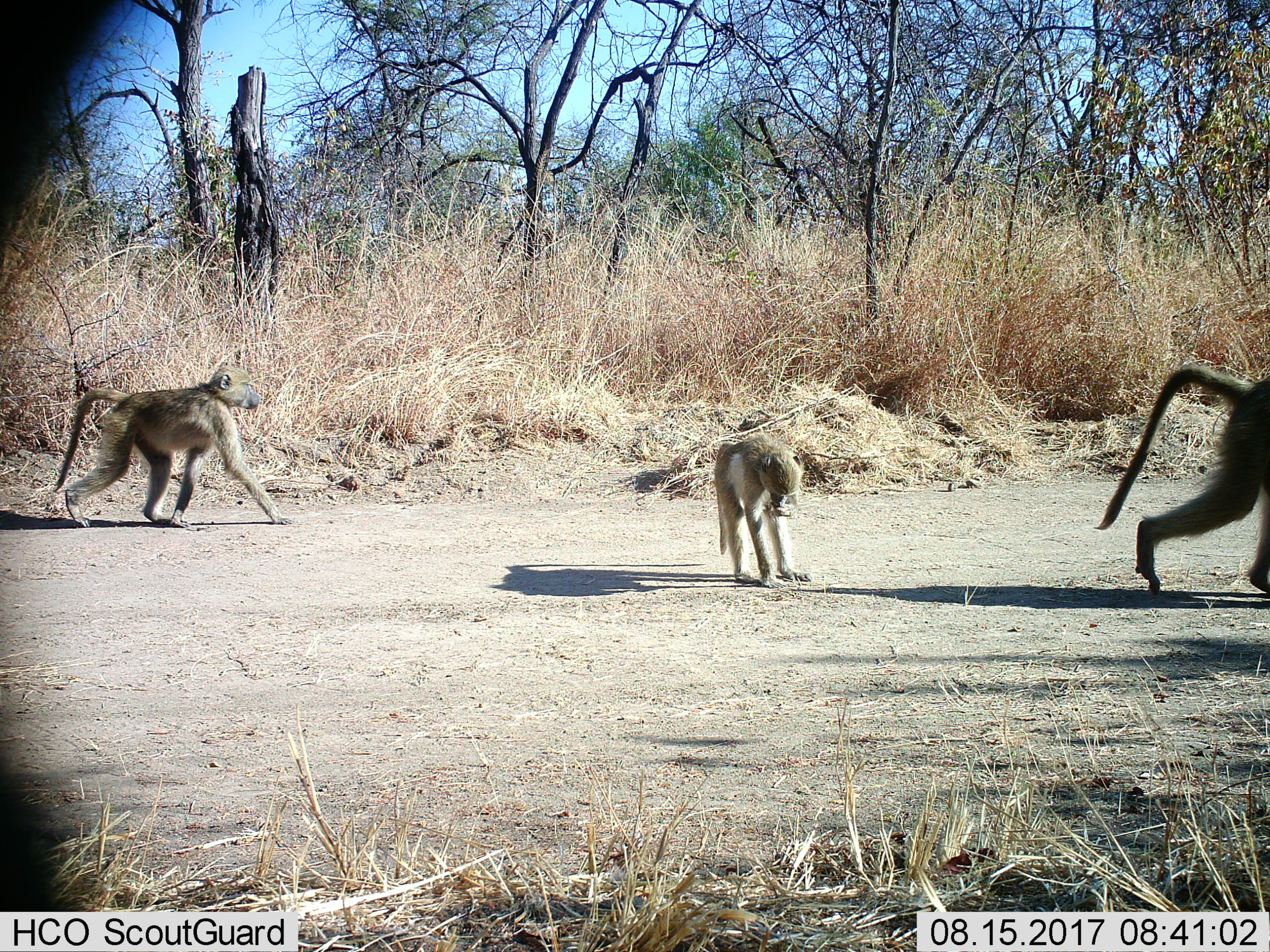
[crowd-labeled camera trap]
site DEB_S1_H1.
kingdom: Animalia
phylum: Chordata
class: Mammalia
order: Primates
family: Cercopithecidae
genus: Papio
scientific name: Papio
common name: baboon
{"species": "baboon (Papio)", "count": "3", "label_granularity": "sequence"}